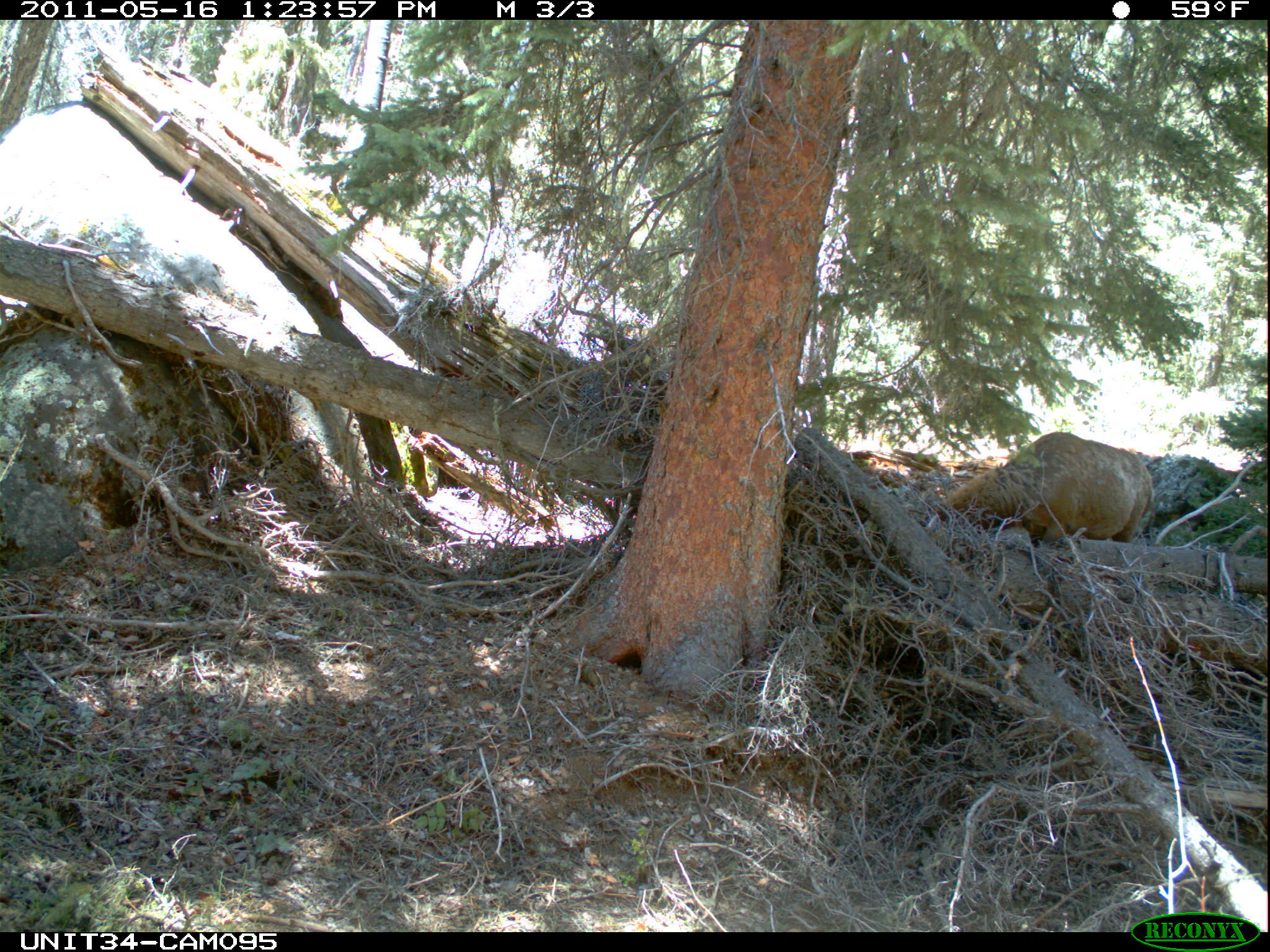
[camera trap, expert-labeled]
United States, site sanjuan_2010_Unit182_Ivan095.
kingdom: Animalia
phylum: Chordata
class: Mammalia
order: Artiodactyla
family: Cervidae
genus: Cervus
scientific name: Cervus elaphus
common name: red deer